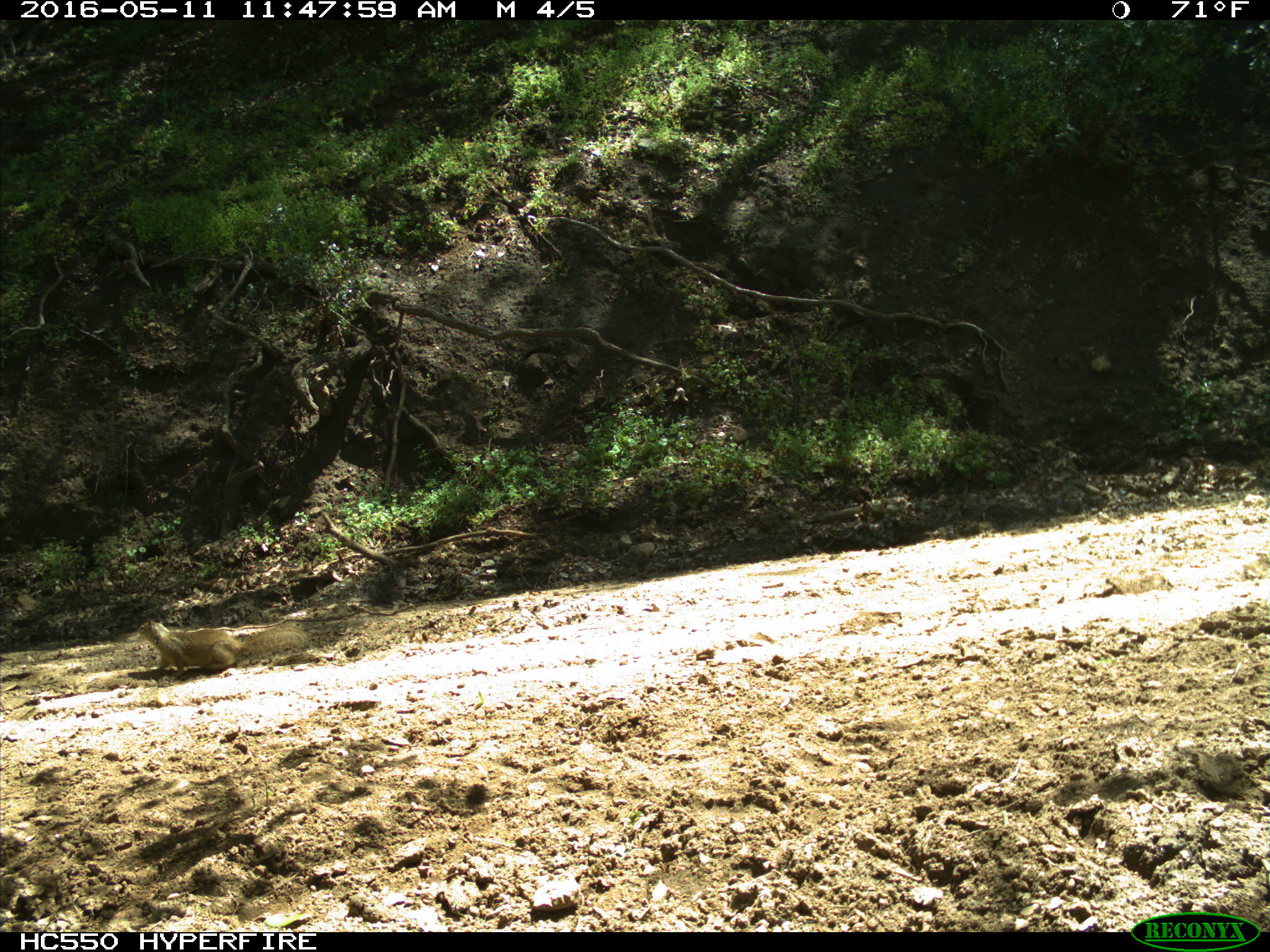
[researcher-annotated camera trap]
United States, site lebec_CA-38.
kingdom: Animalia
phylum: Chordata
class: Mammalia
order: Rodentia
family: Sciuridae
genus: Otospermophilus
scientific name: Otospermophilus beecheyi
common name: california ground squirrel